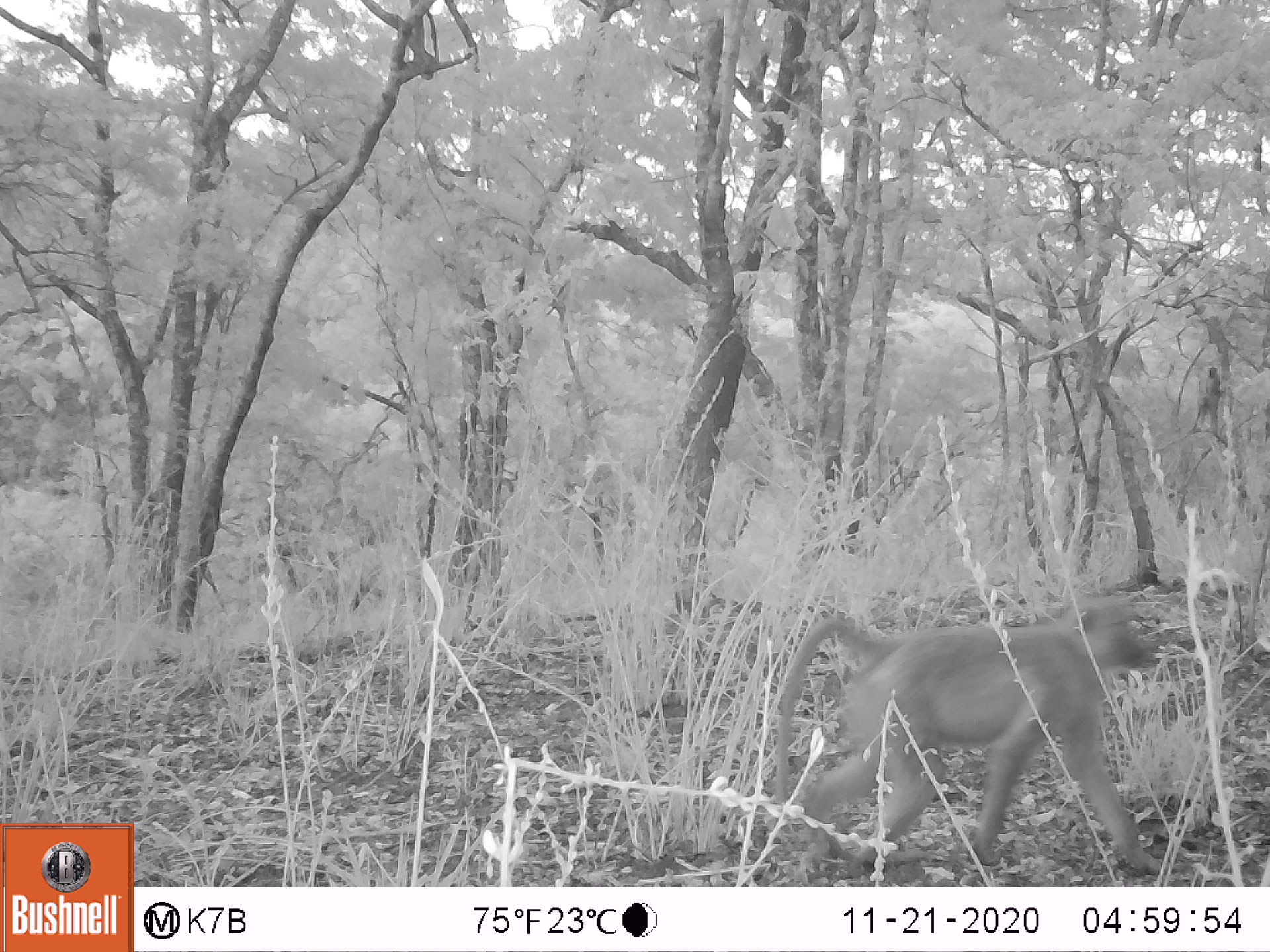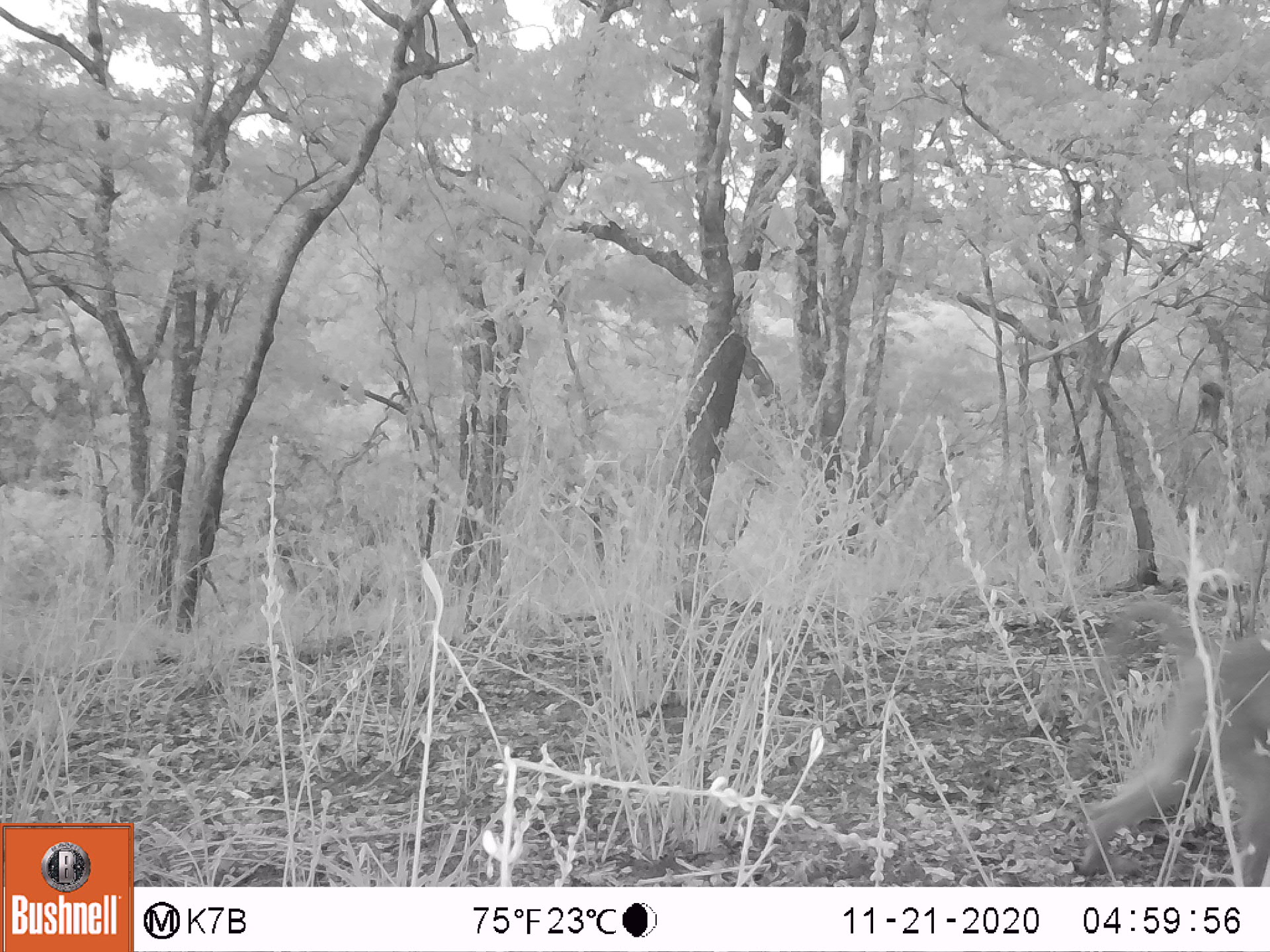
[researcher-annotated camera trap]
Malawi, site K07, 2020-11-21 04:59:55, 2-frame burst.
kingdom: Animalia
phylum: Chordata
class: Mammalia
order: Primates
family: Cercopithecidae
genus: Papio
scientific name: Papio cynocephalus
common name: yellow baboon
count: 1